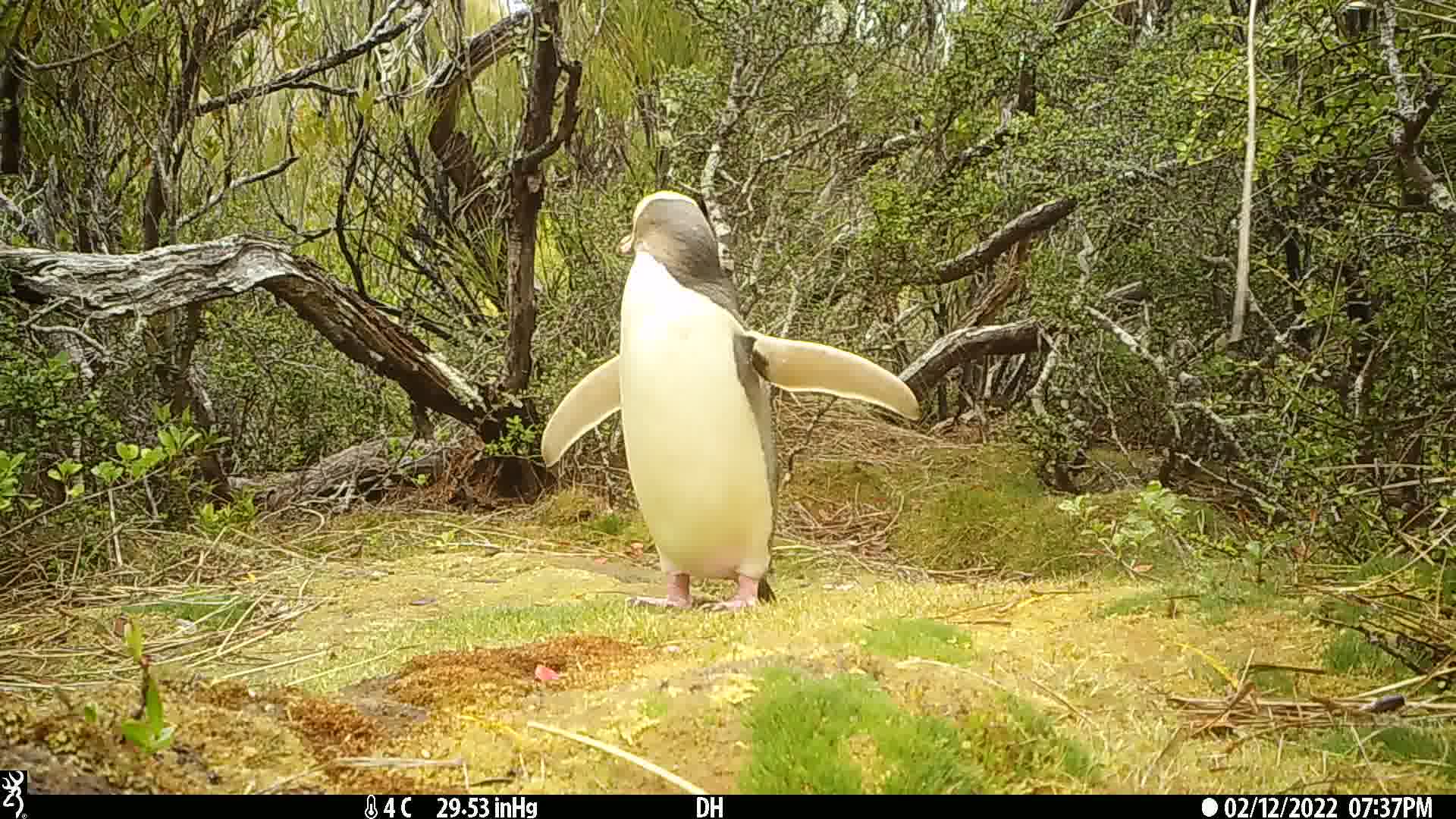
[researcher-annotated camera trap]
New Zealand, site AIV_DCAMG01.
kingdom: Animalia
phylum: Chordata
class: Aves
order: Sphenisciformes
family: Spheniscidae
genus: Megadyptes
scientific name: Megadyptes antipodes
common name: yellow-eyed penguin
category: yellow eyed penguin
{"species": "yellow eyed penguin (yellow-eyed penguin) (Megadyptes antipodes)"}